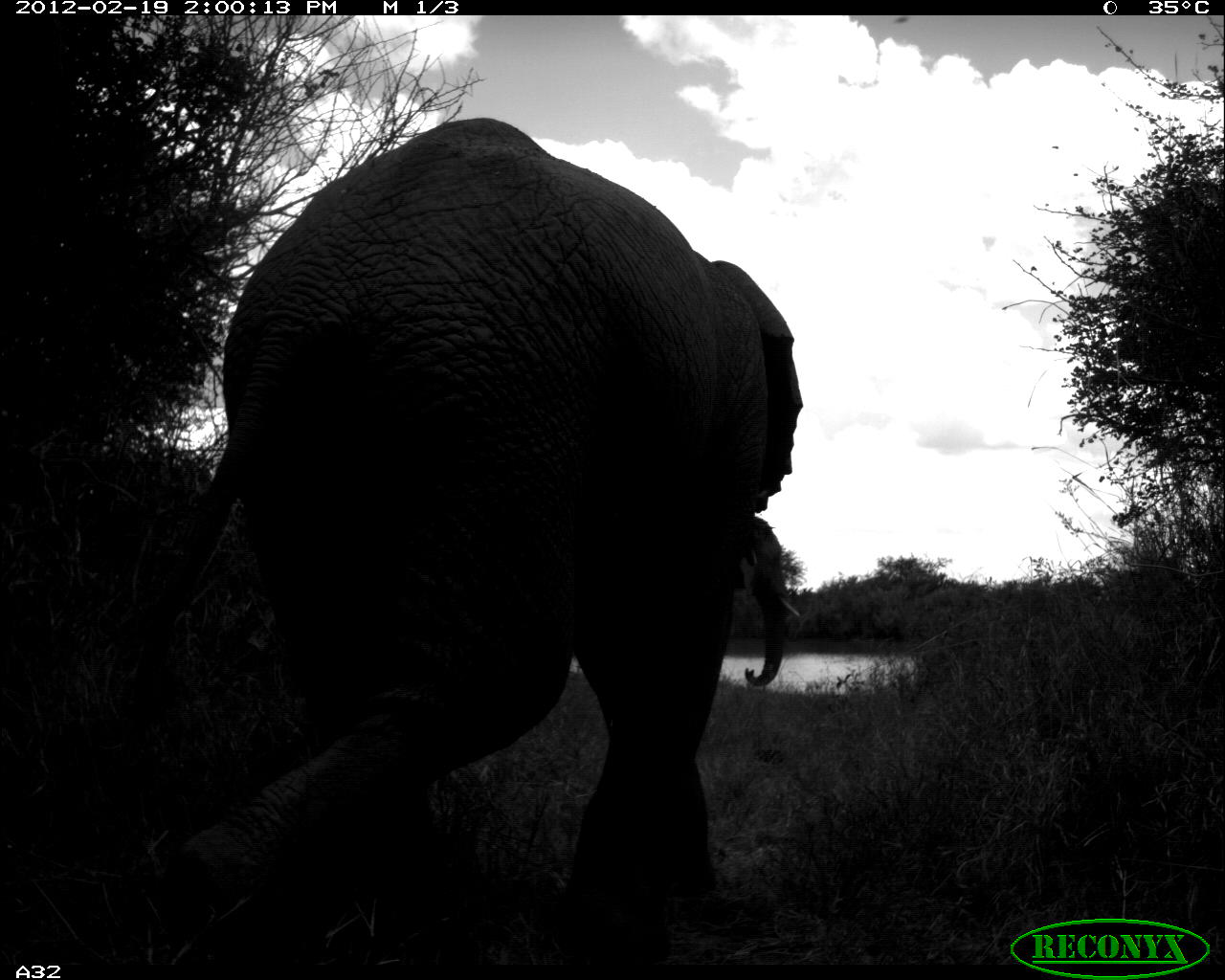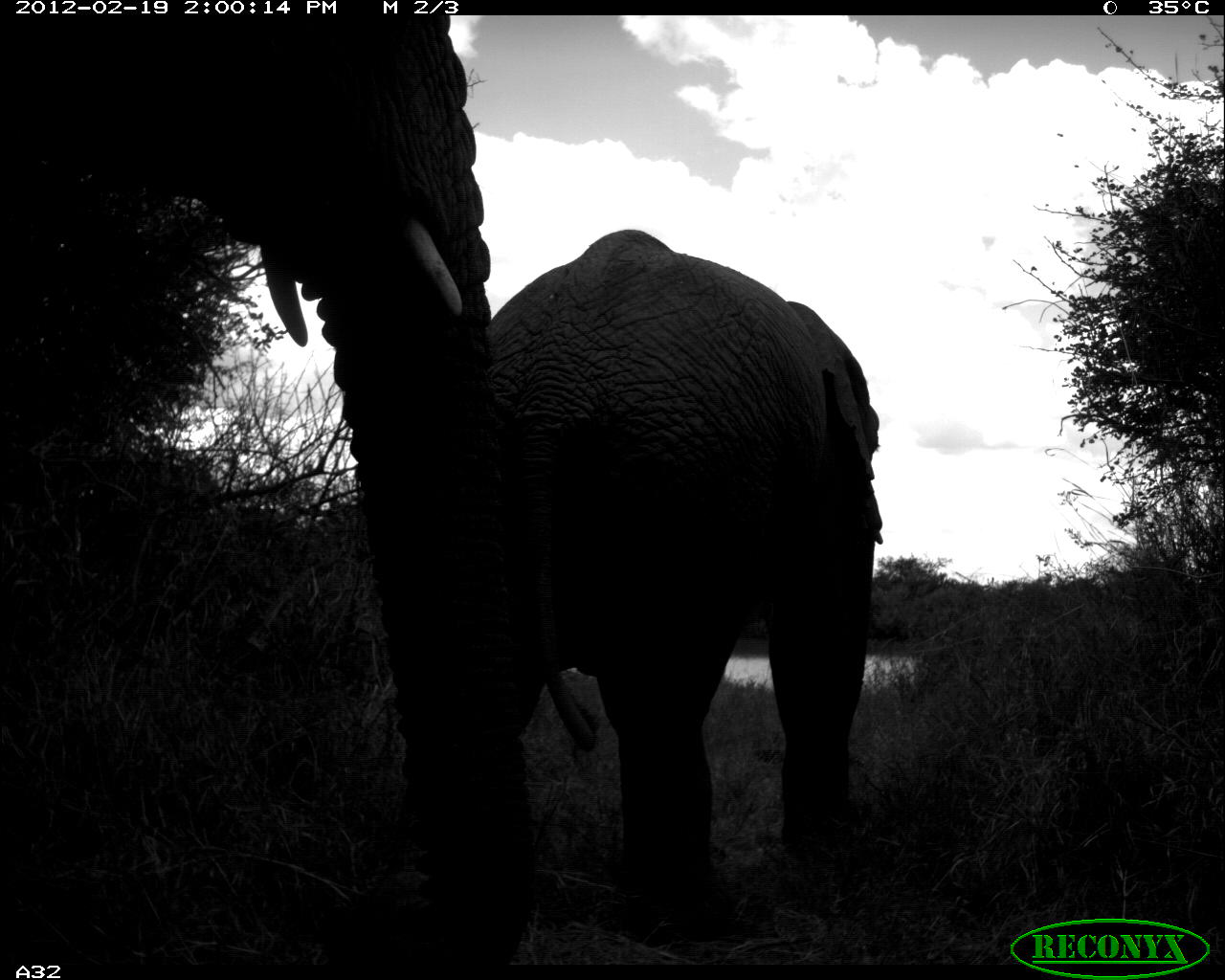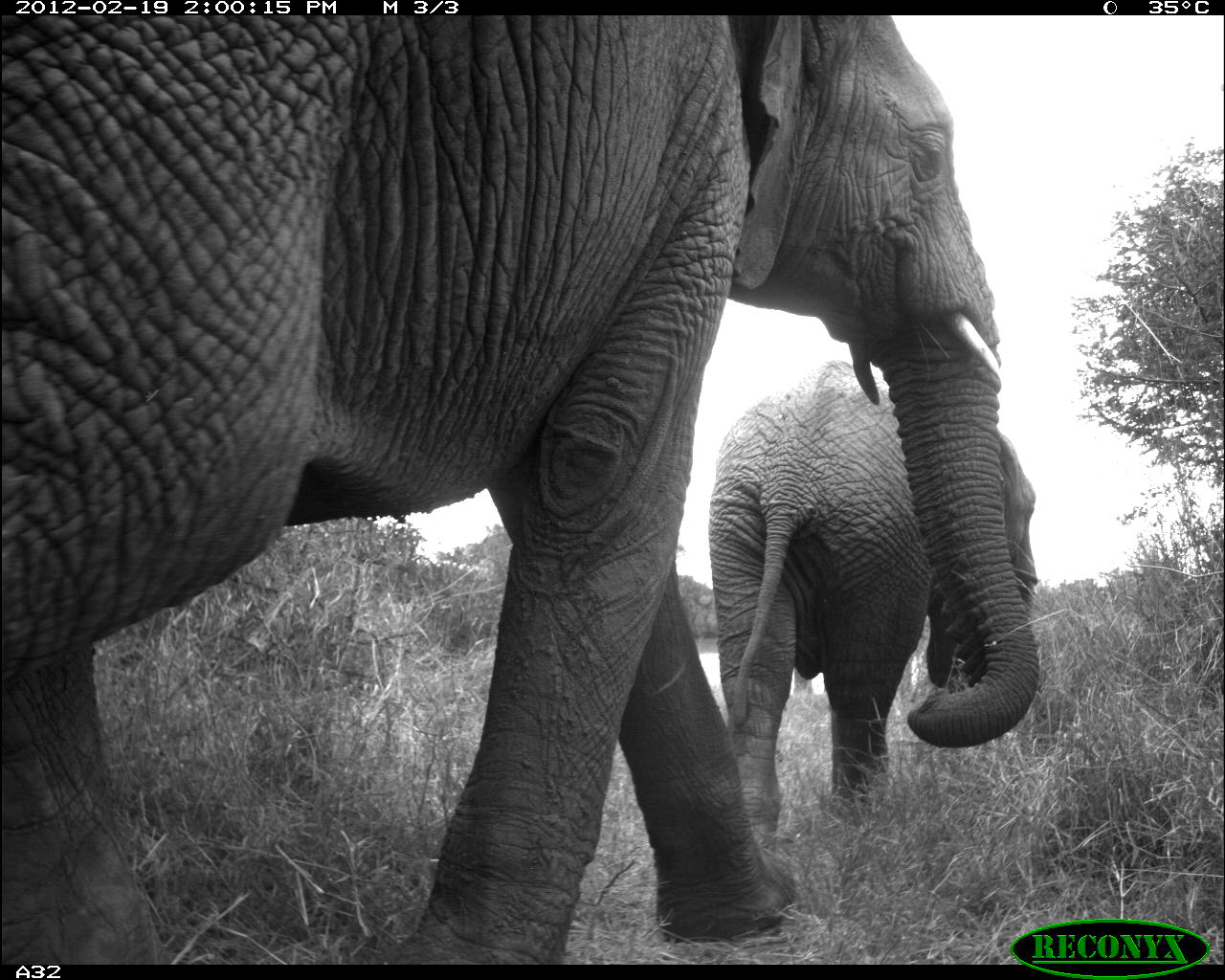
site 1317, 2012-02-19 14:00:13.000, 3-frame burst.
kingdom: Animalia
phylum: Chordata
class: Mammalia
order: Proboscidea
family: Elephantidae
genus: Loxodonta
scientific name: Loxodonta africana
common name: african bush elephant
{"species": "Loxodonta africana (african bush elephant)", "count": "2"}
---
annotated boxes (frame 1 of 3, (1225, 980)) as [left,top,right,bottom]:
loxodonta africana: [122,111,802,965]; [730,515,799,686]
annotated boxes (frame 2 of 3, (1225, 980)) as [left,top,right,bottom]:
loxodonta africana: [0,14,536,963]; [489,227,882,938]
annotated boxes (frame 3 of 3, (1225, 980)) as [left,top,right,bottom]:
loxodonta africana: [0,15,1043,964]; [705,356,1042,856]